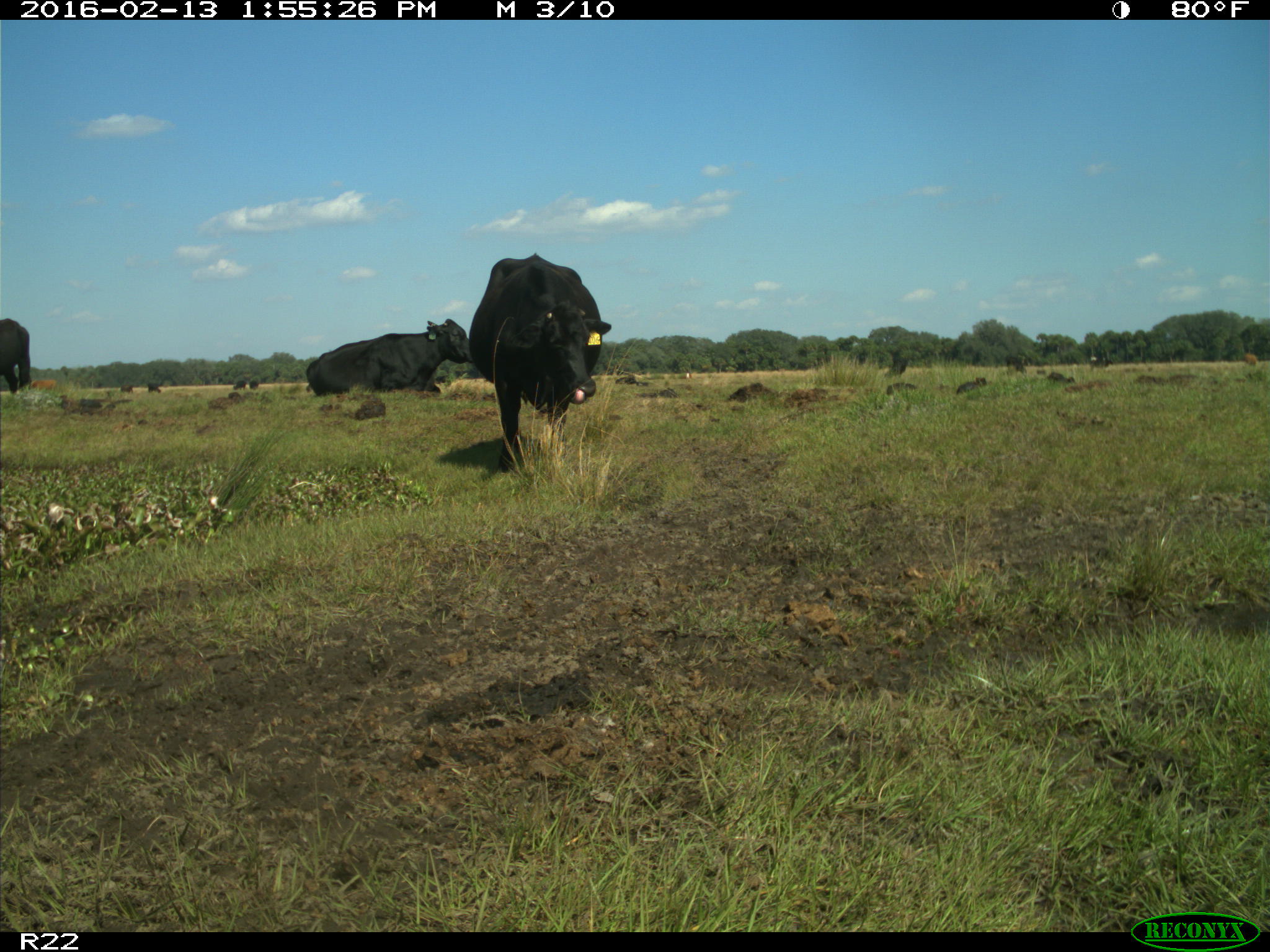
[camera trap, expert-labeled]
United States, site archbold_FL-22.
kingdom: Animalia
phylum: Chordata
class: Mammalia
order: Artiodactyla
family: Bovidae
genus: Bos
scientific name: Bos taurus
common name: domestic cow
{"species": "Bos taurus (domestic cow)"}